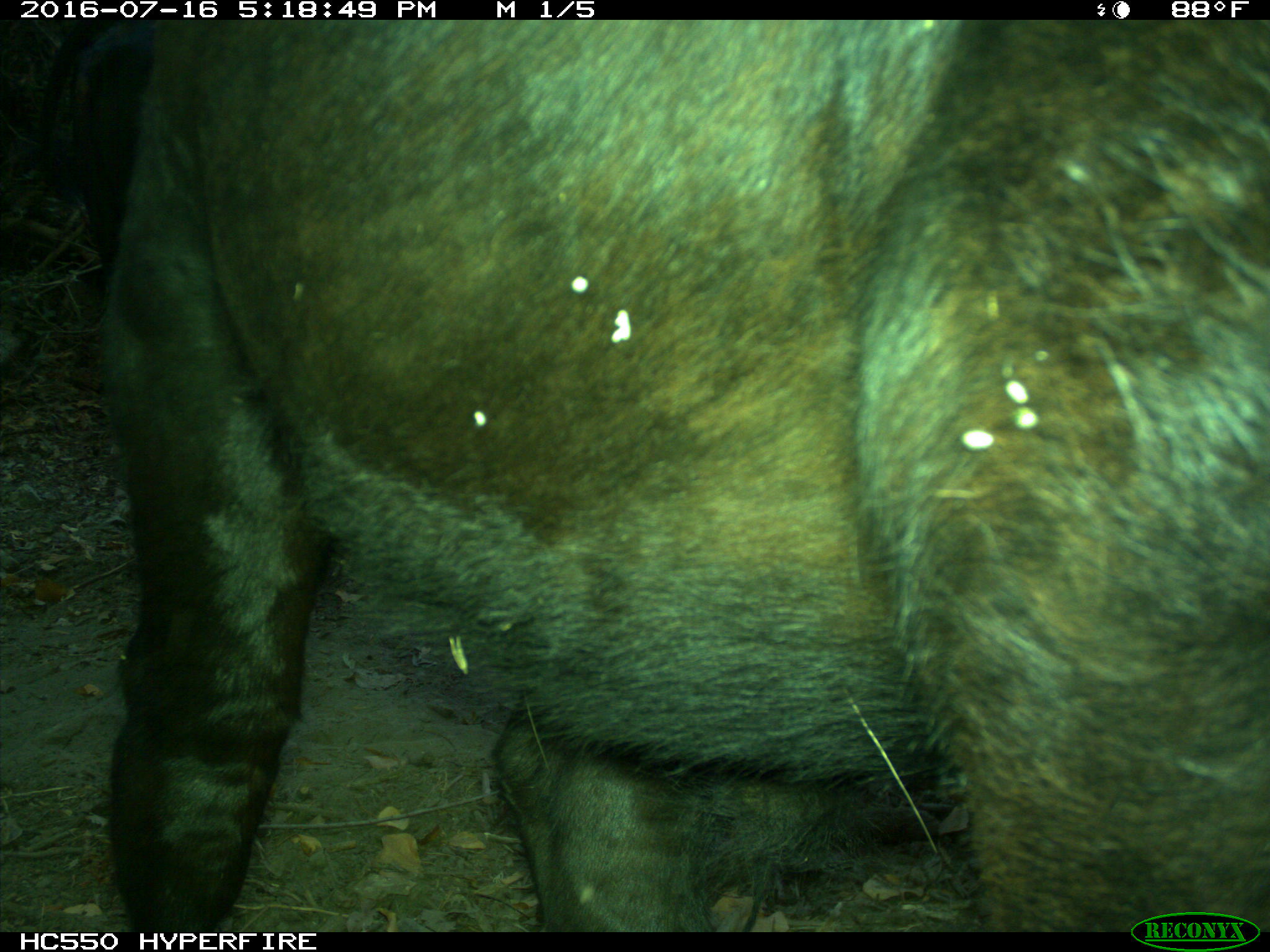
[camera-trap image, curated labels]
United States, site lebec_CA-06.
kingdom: Animalia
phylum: Chordata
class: Mammalia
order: Artiodactyla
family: Bovidae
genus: Bos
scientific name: Bos taurus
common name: domestic cow